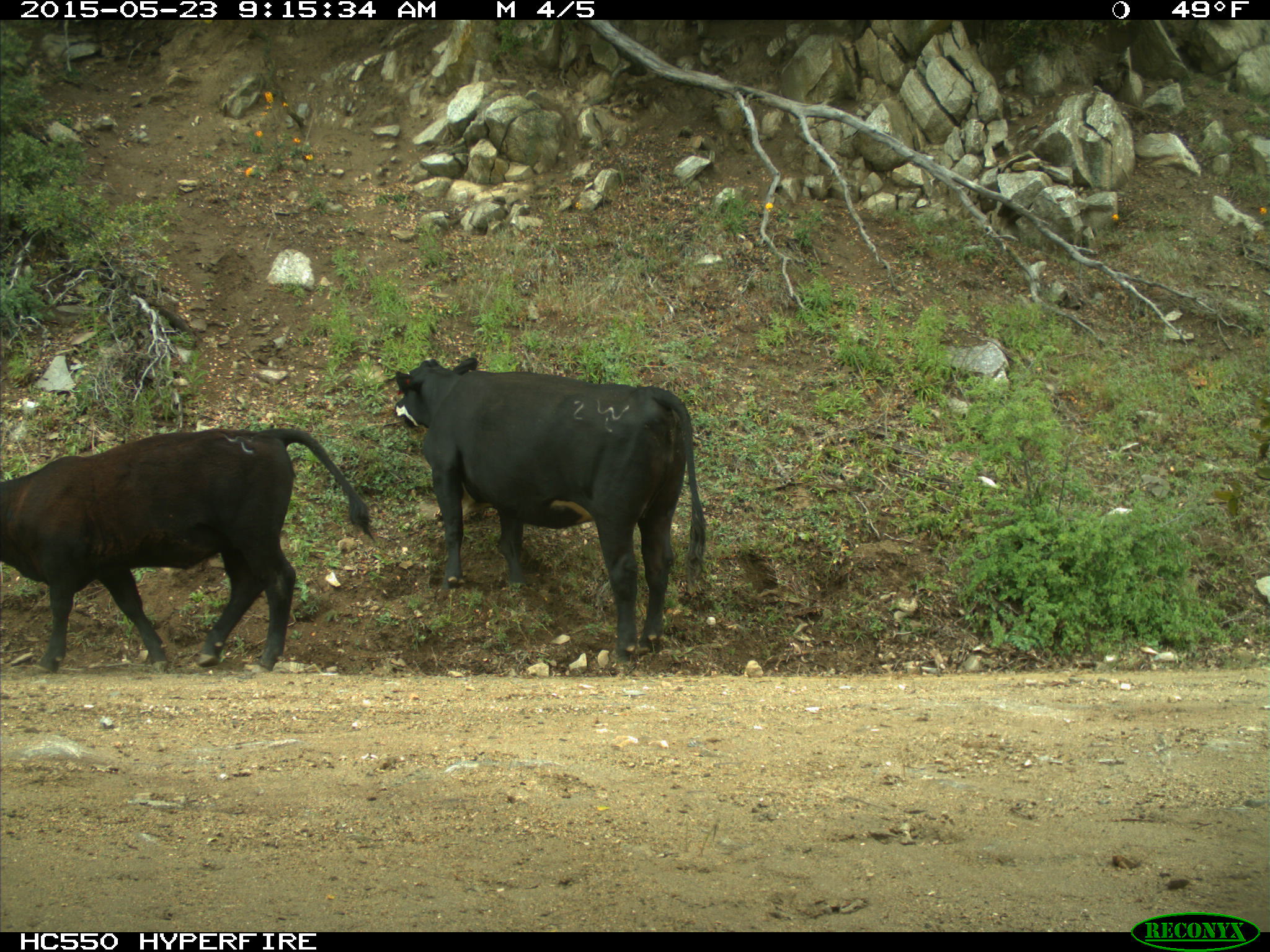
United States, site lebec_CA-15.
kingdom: Animalia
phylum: Chordata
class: Mammalia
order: Artiodactyla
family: Bovidae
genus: Bos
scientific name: Bos taurus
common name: domestic cow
Bos taurus (domestic cow).